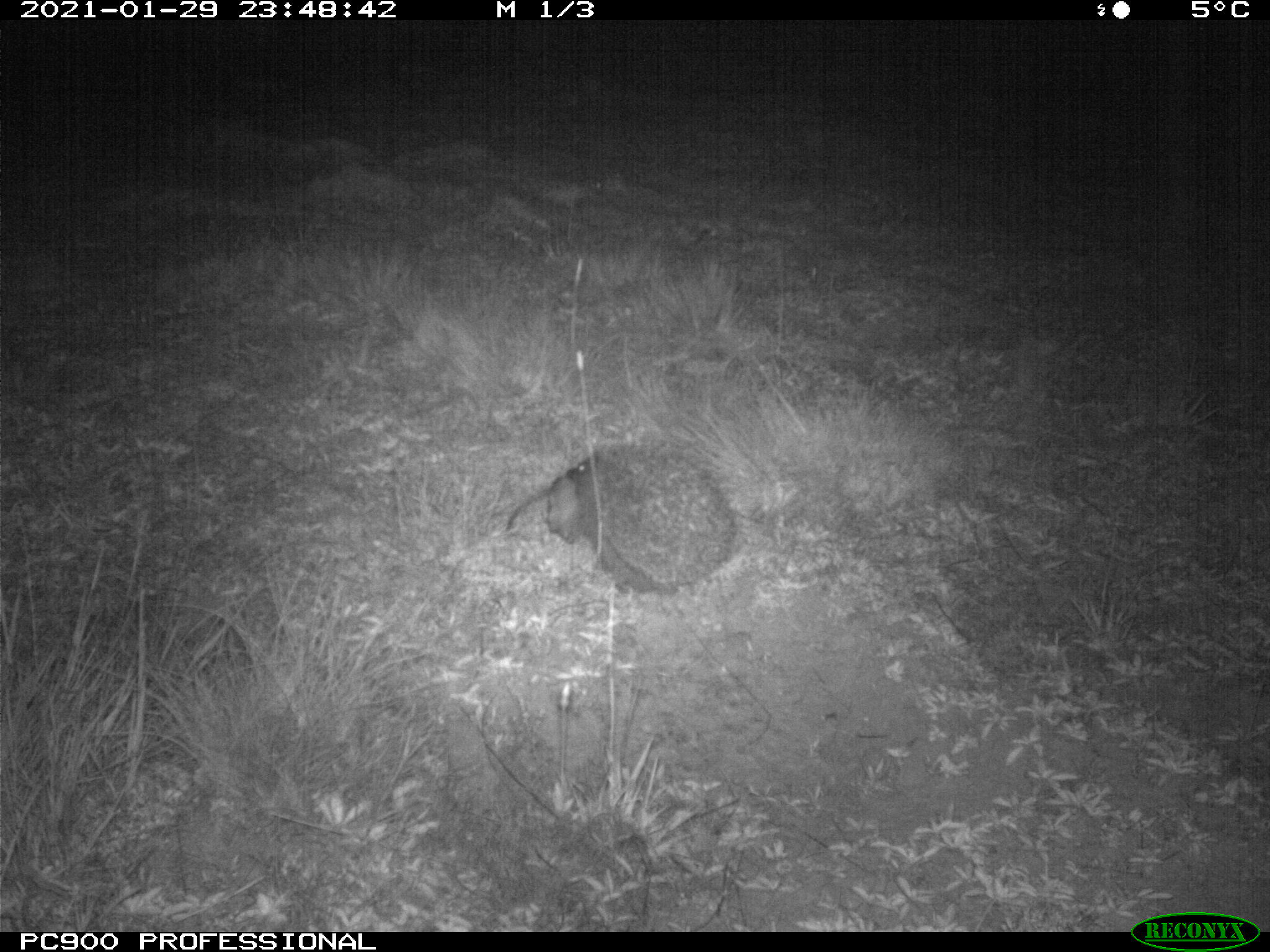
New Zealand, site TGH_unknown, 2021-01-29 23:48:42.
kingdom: Animalia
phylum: Chordata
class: Mammalia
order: Eulipotyphla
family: Erinaceidae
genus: Erinaceus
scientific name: Erinaceus europaeus europaeus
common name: european hedgehog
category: hedgehog